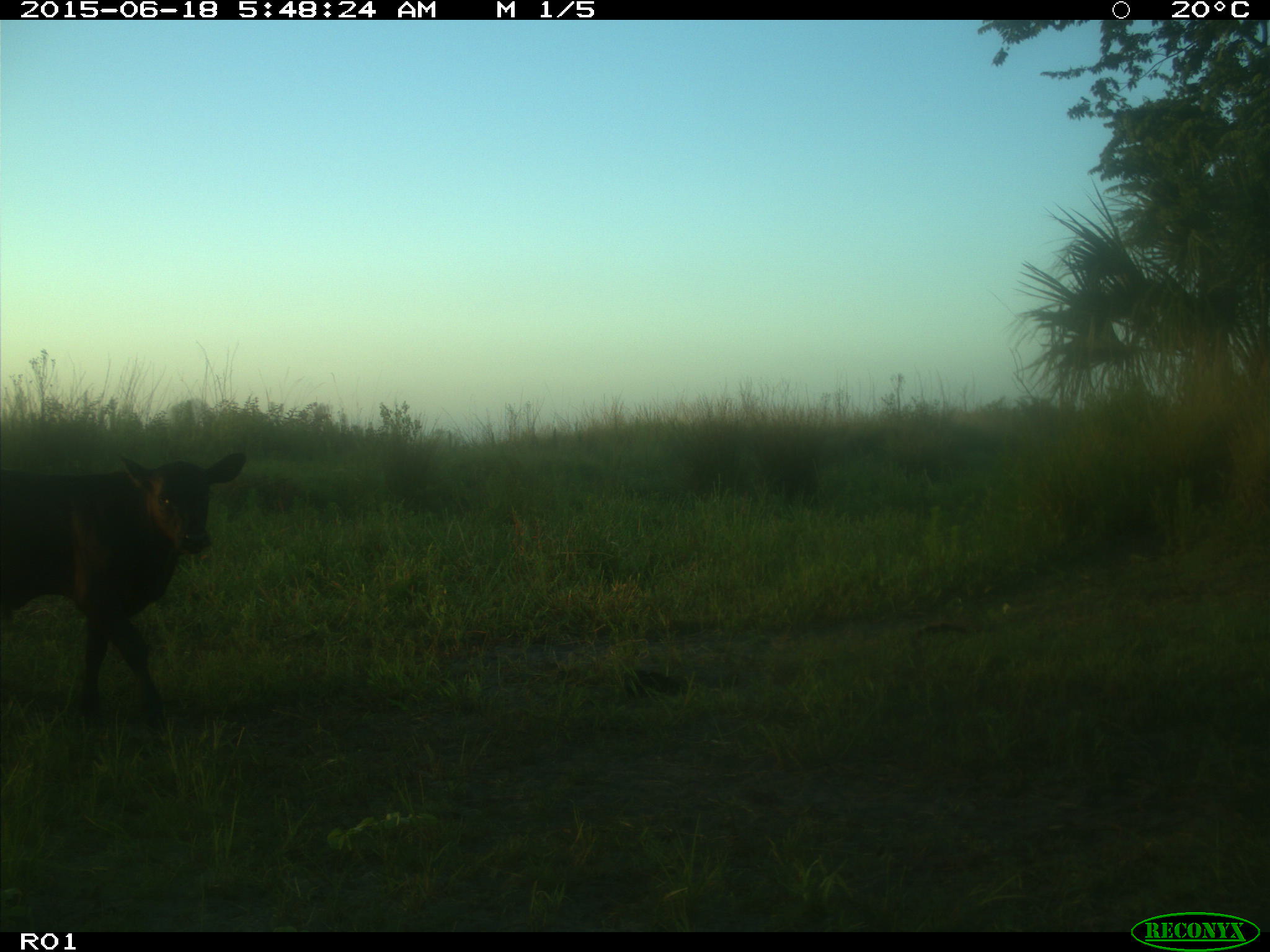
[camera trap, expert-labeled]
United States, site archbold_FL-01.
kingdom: Animalia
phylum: Chordata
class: Mammalia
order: Artiodactyla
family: Bovidae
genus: Bos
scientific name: Bos taurus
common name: domestic cow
Bos taurus (domestic cow).